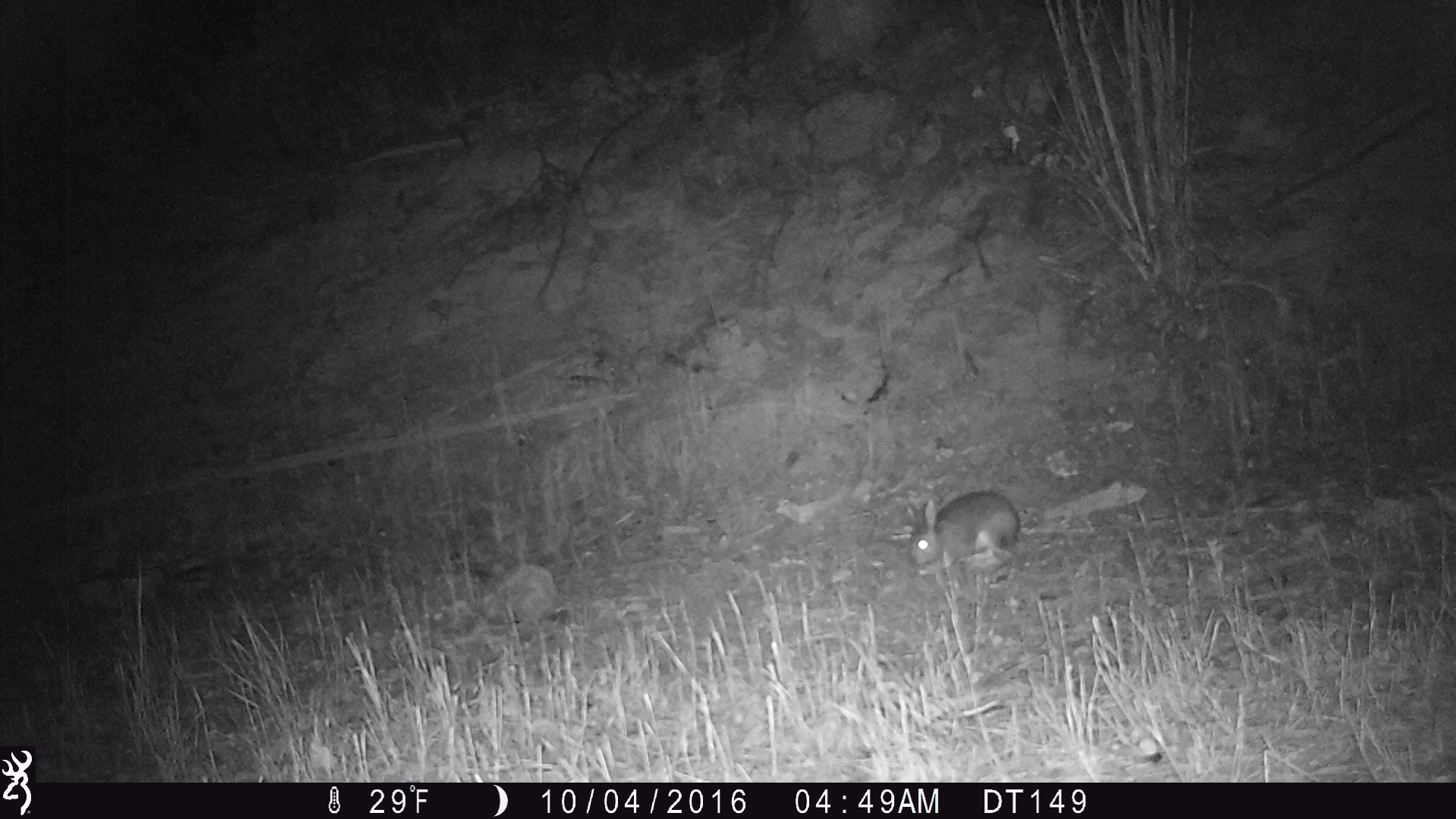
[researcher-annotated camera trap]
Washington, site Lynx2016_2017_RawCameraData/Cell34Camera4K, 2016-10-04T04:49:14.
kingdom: Animalia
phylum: Chordata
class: Mammalia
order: Lagomorpha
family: Leporidae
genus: Lepus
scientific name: Lepus americanus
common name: snowshoe hare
Lepus americanus (snowshoe hare). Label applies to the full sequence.